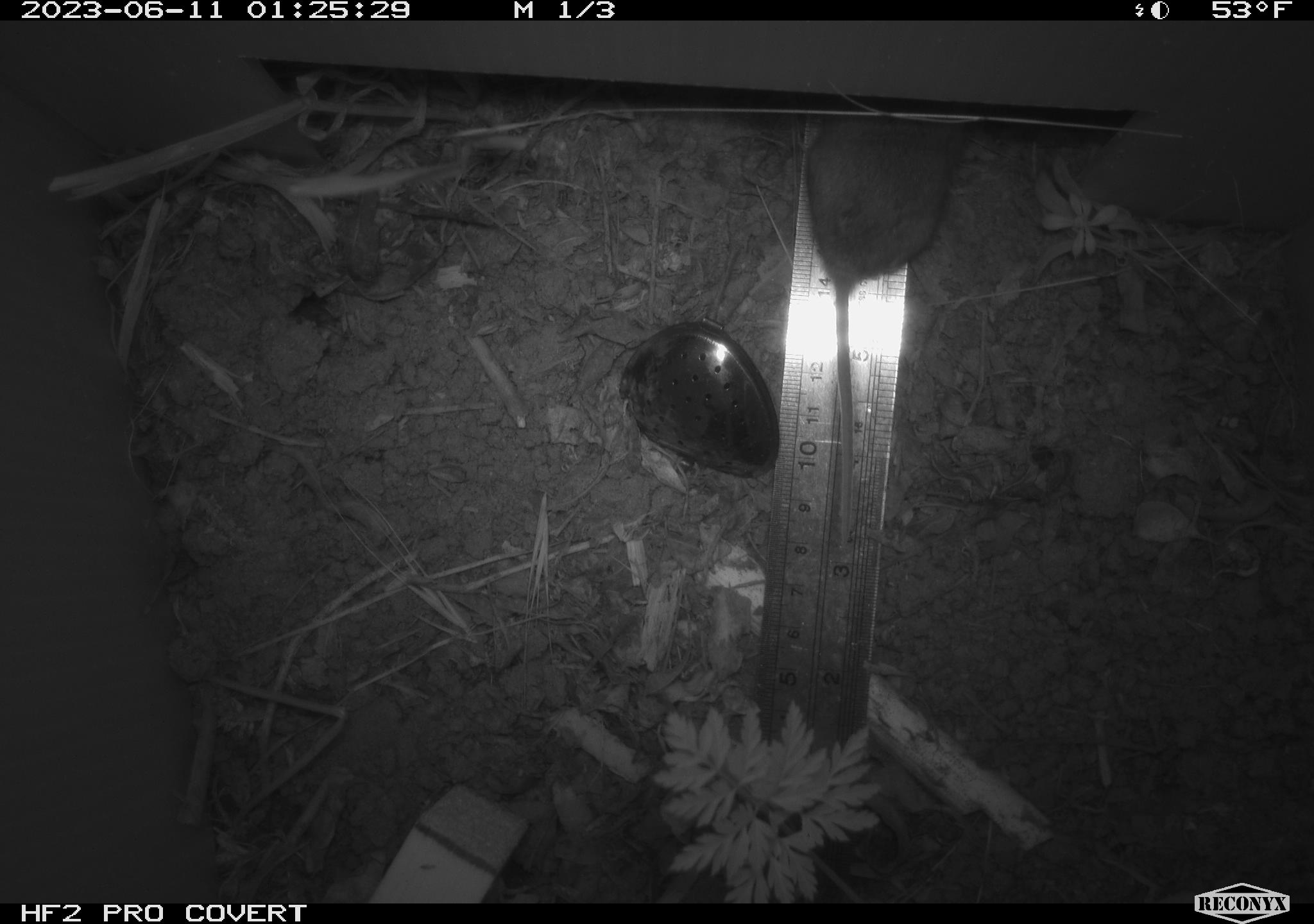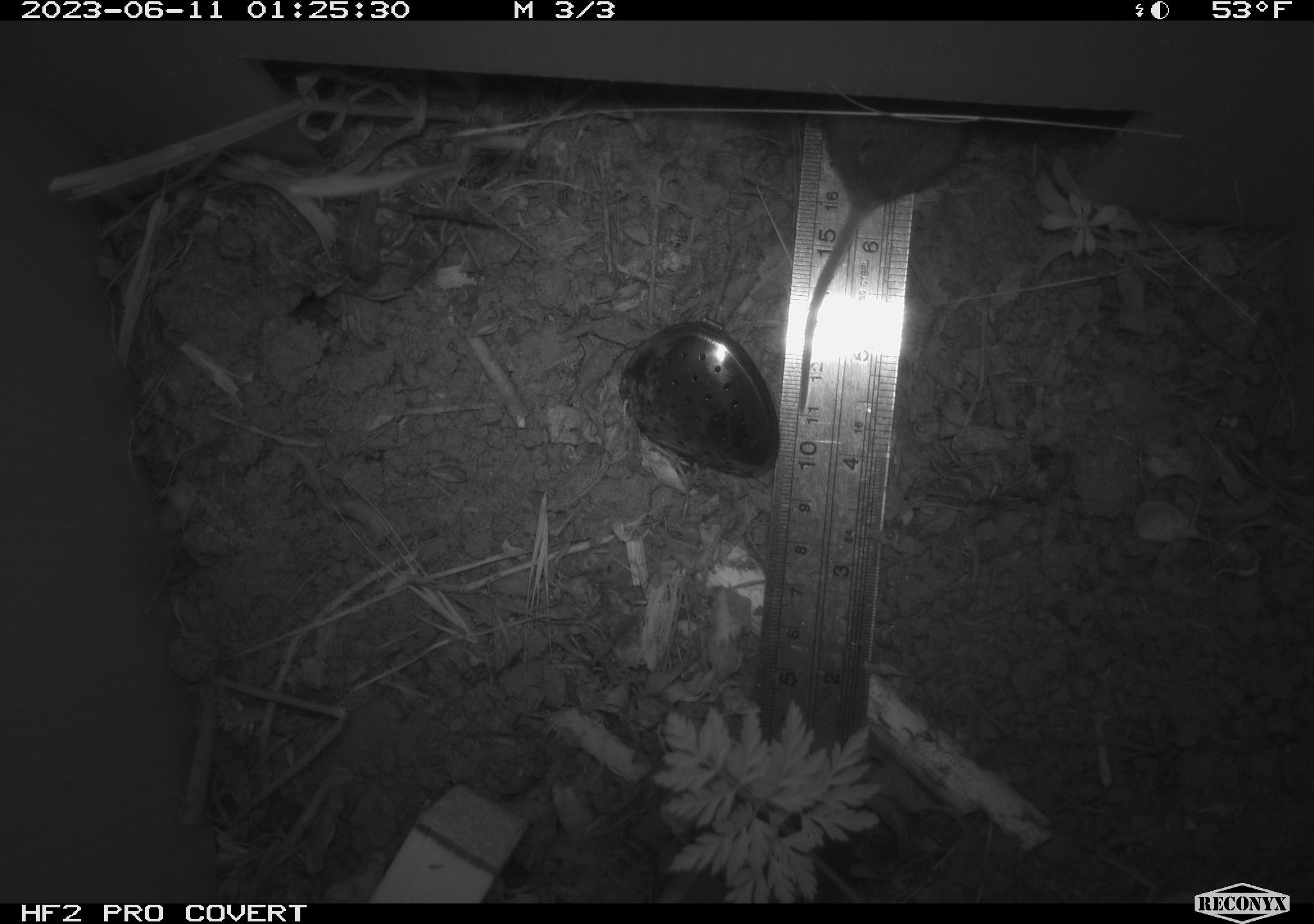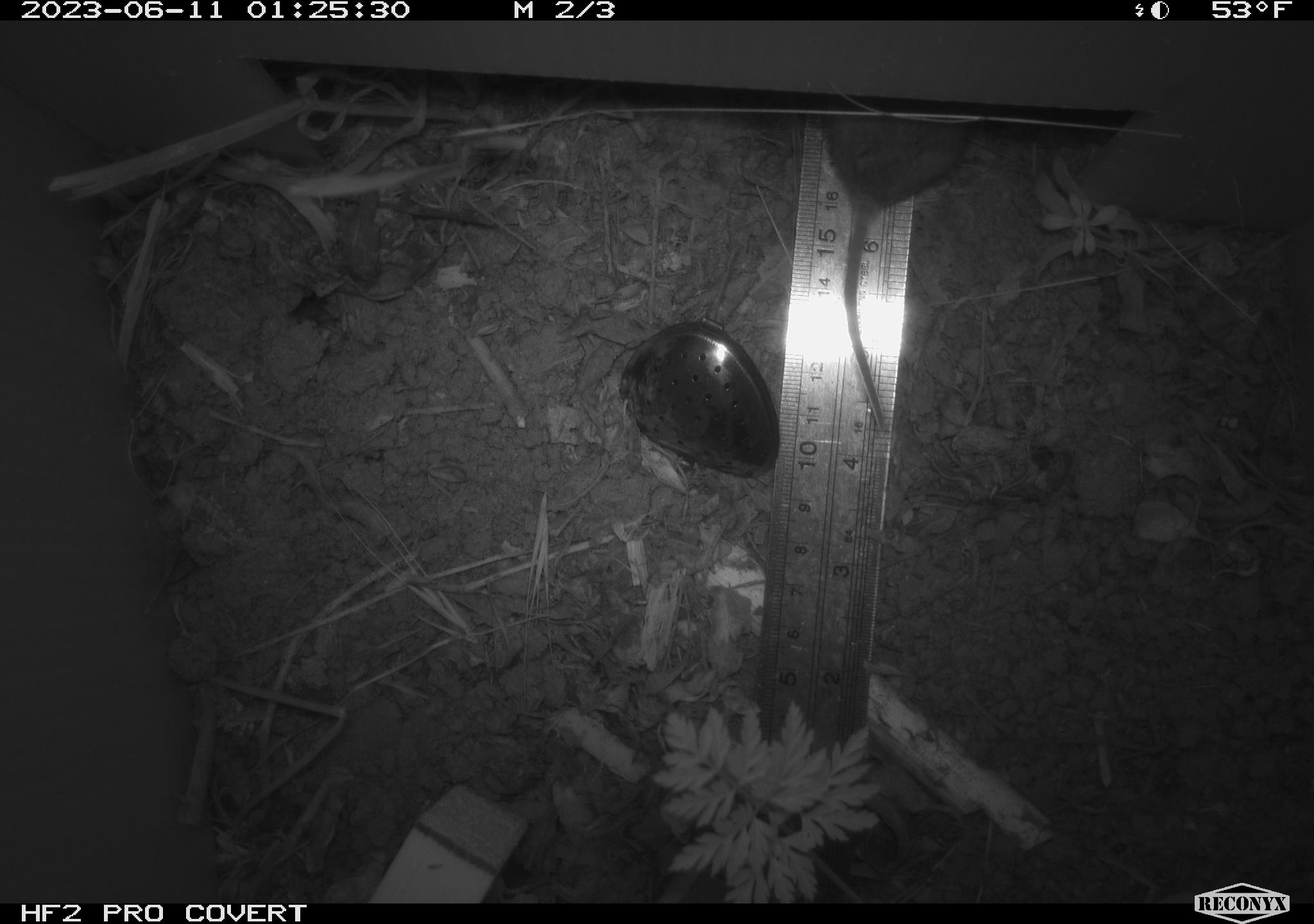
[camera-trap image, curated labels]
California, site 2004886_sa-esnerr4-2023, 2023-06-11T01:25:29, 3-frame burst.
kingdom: Animalia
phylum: Chordata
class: Mammalia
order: Rodentia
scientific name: Rodentia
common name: mouse species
Mouse species (Rodentia).